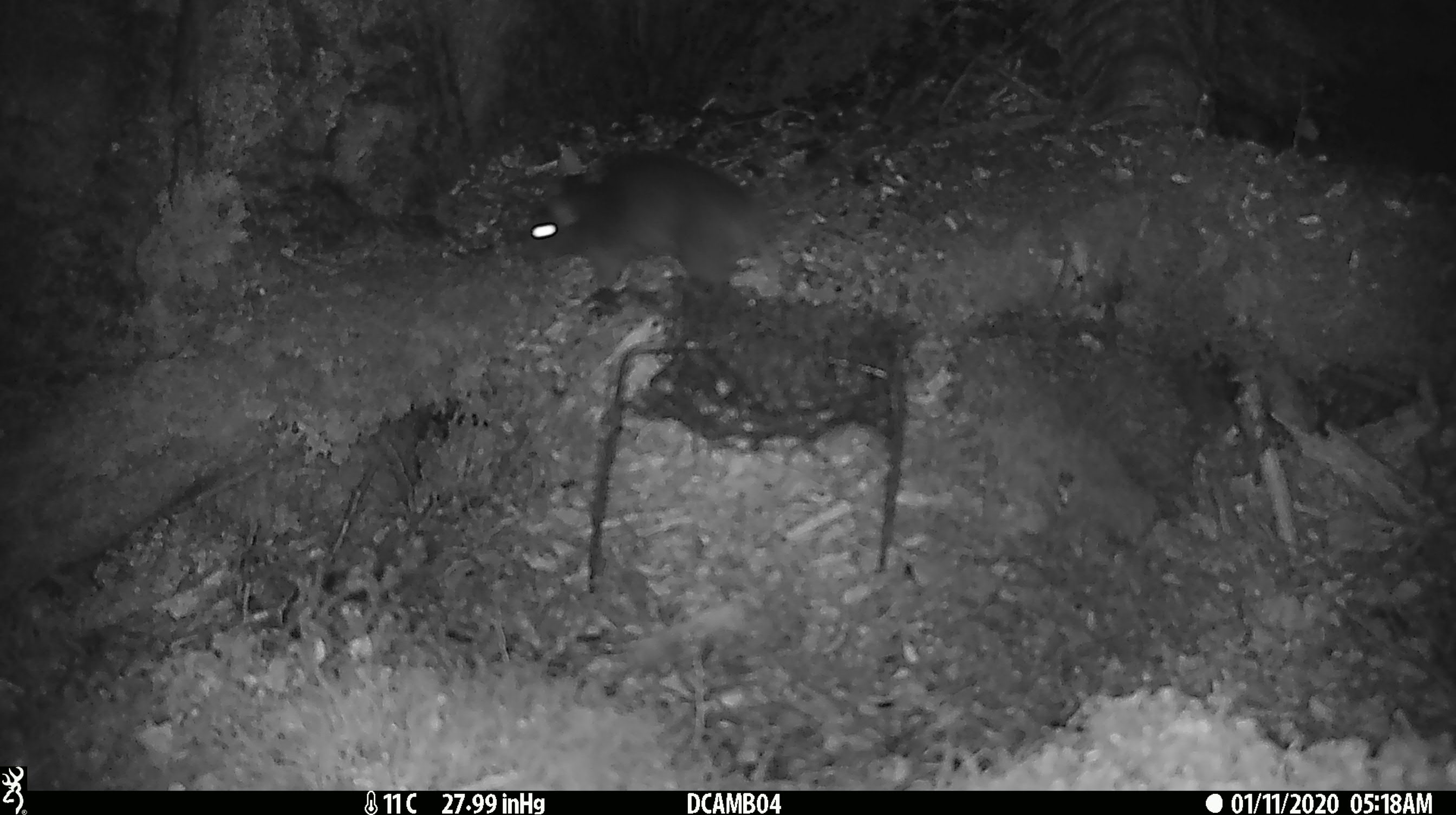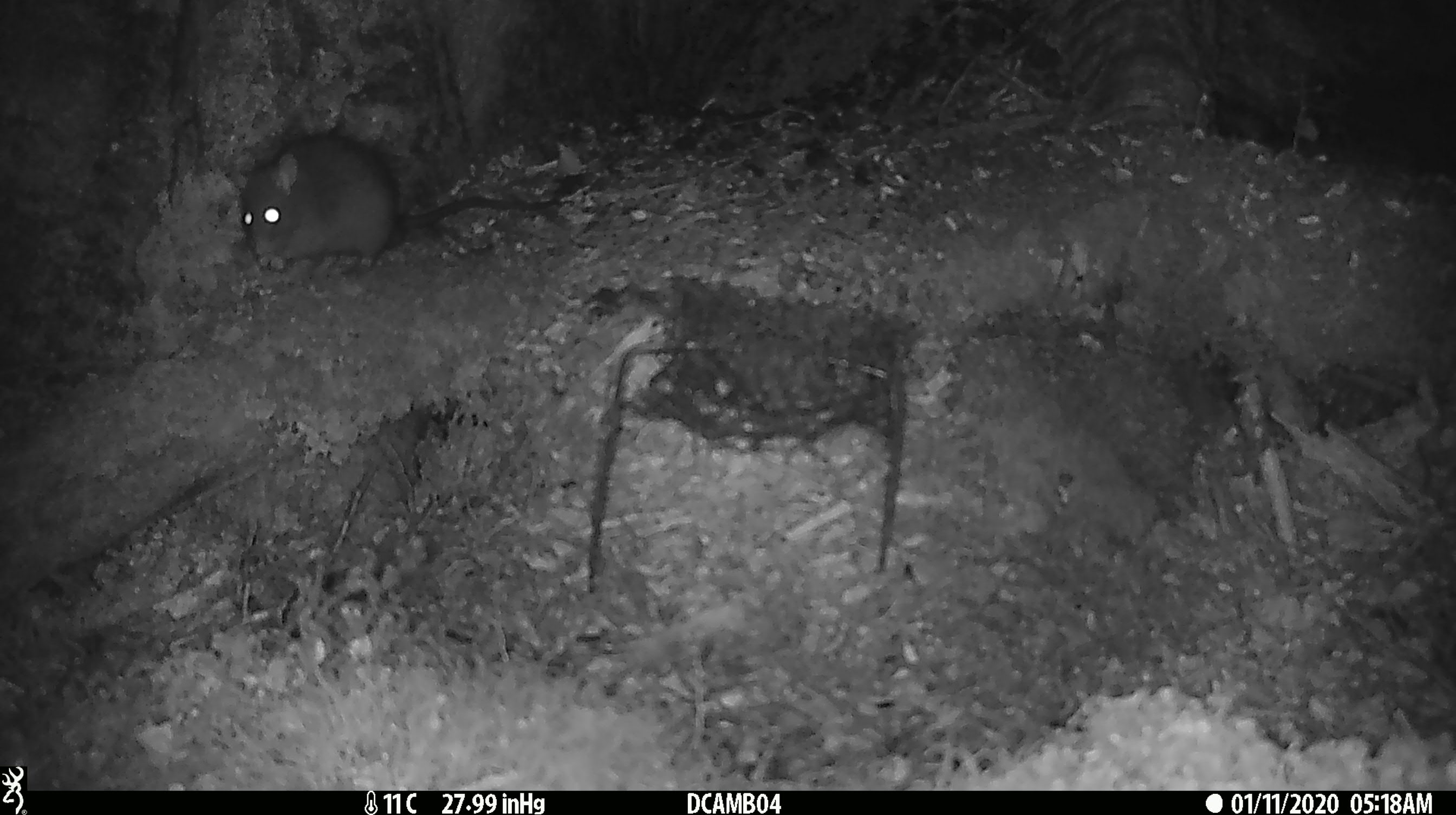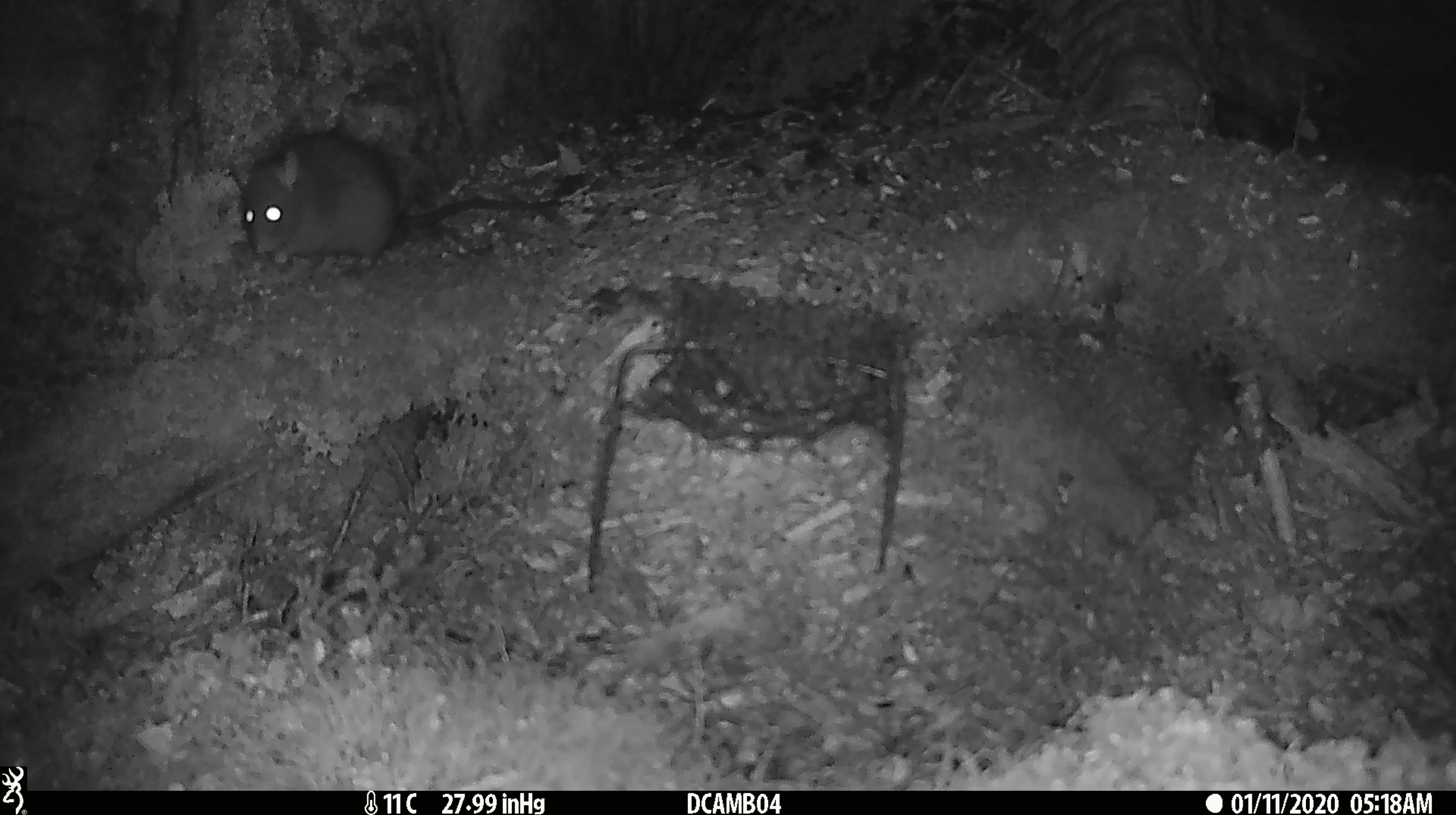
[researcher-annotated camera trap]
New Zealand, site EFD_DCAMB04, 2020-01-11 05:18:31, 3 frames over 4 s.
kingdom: Animalia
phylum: Chordata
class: Mammalia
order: Rodentia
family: Muridae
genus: Rattus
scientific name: Rattus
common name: rat